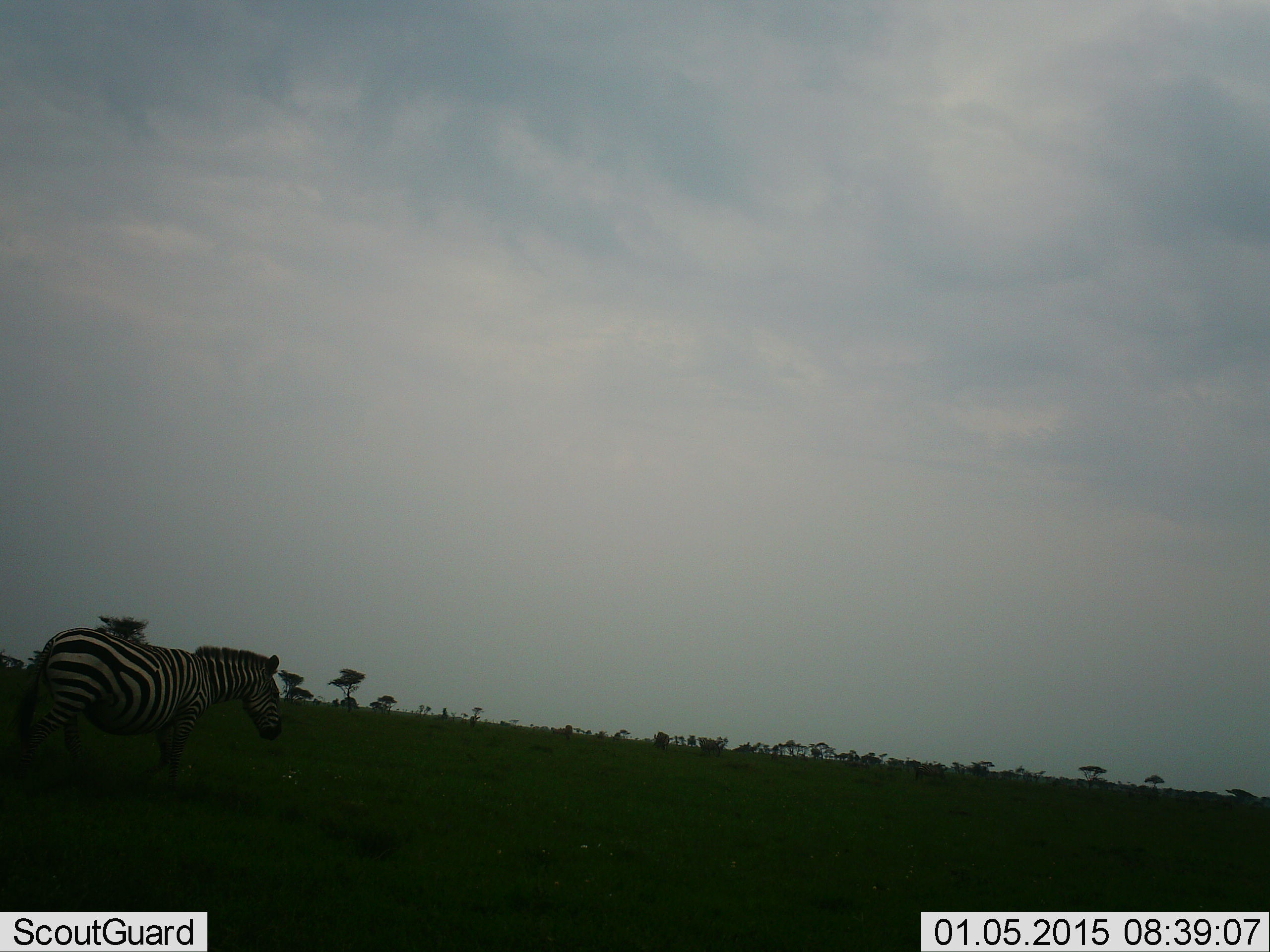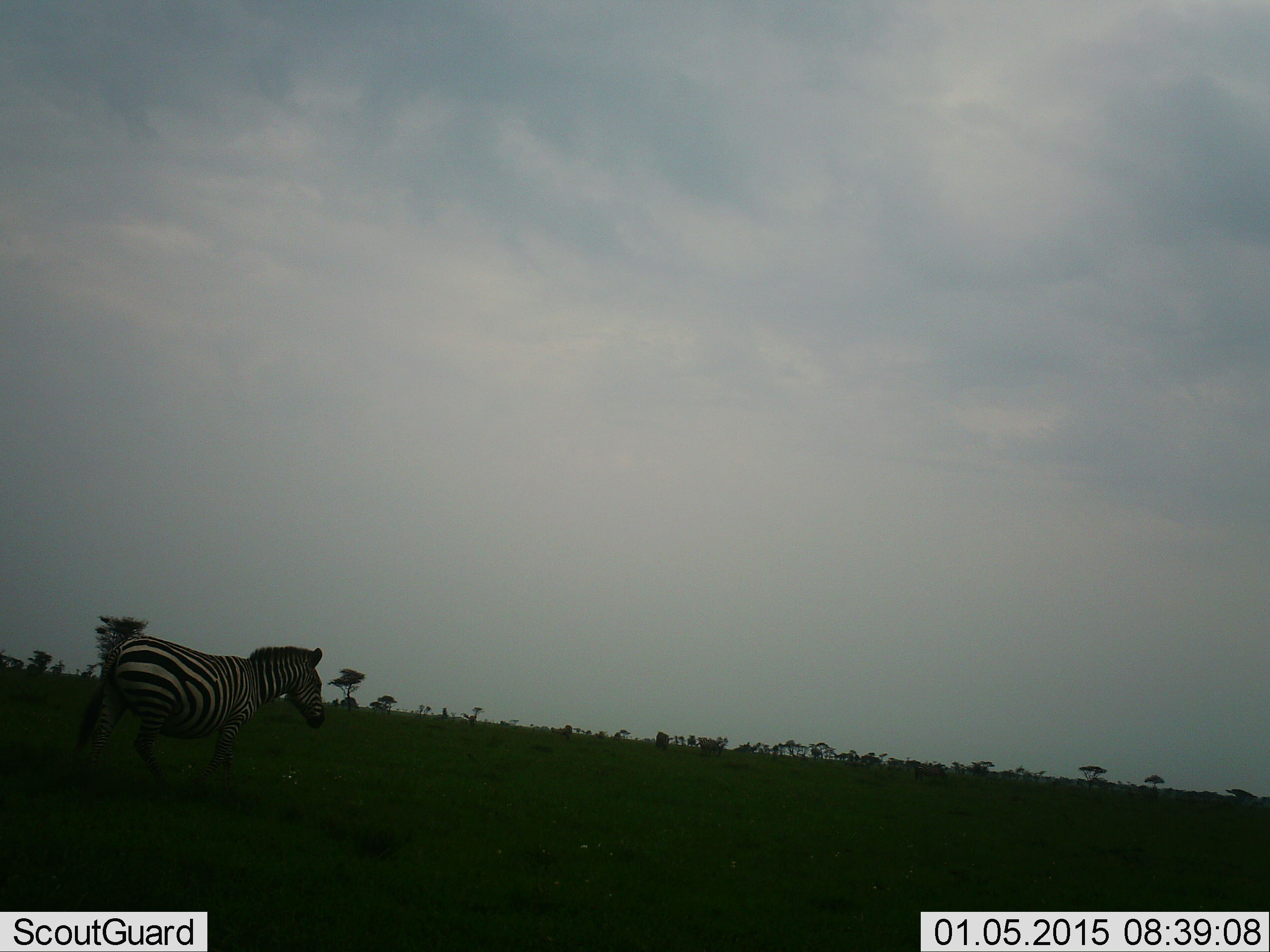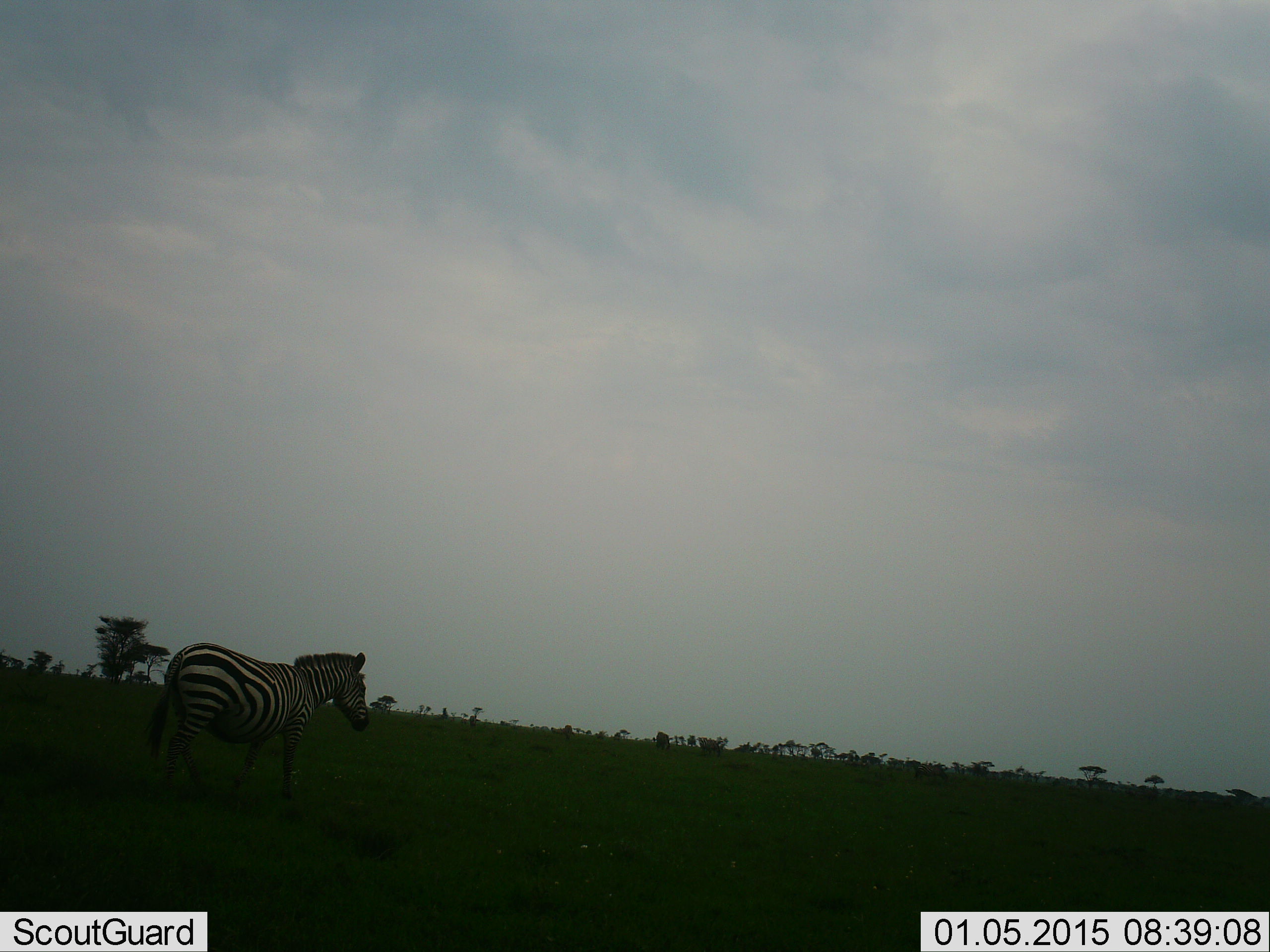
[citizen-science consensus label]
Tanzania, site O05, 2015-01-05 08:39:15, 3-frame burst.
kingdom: Animalia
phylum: Chordata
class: Mammalia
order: Perissodactyla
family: Equidae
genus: Equus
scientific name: Equus quagga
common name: plains zebra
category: zebra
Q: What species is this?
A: Zebra (plains zebra) (Equus quagga).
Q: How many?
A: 1.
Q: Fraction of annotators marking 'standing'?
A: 10%.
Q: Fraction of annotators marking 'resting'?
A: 0%.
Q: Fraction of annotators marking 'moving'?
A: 90%.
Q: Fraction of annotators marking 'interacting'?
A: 0%.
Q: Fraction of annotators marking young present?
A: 0%.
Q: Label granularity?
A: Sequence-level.